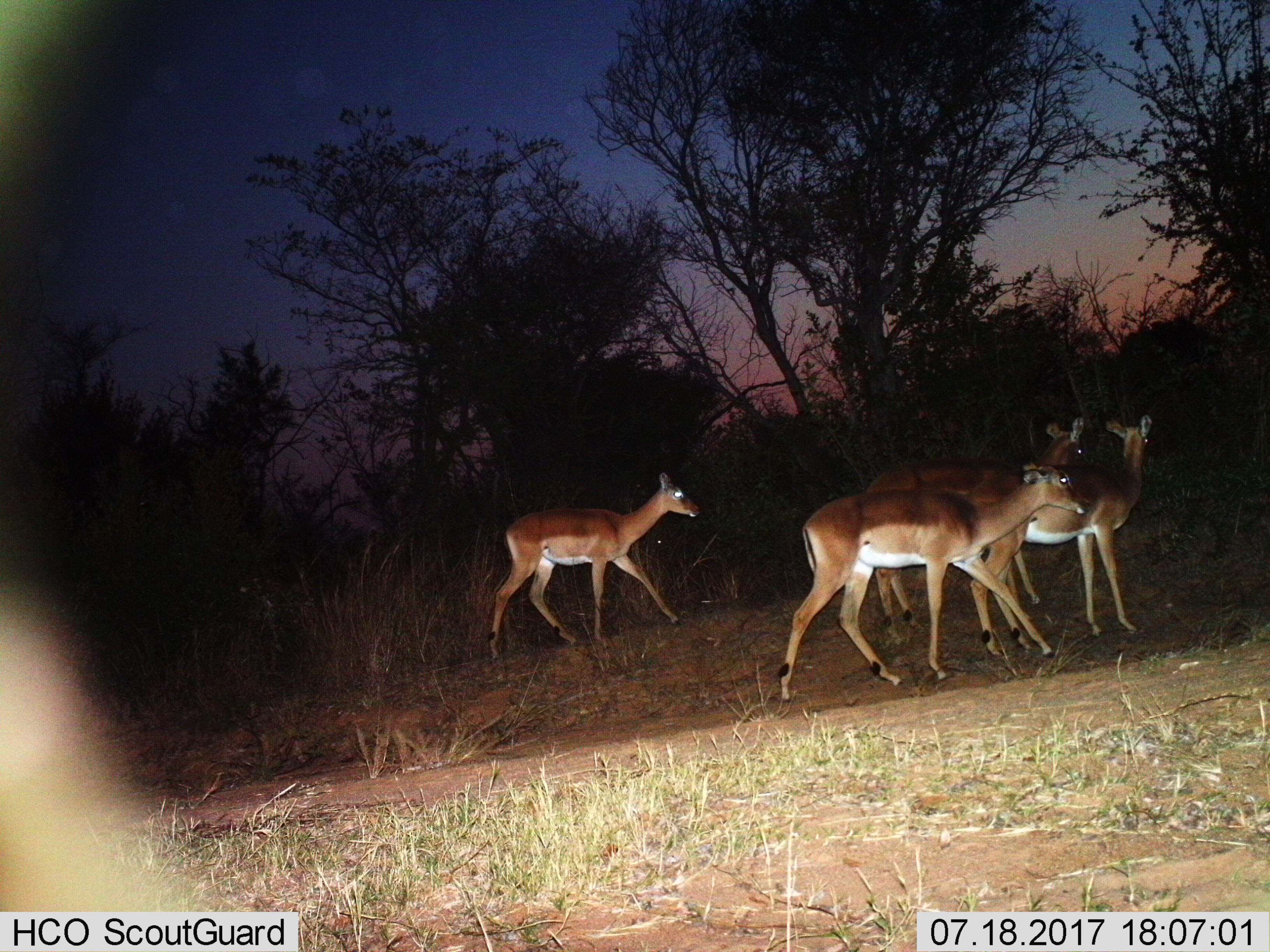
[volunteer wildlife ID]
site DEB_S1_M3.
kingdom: Animalia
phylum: Chordata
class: Mammalia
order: Artiodactyla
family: Bovidae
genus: Aepyceros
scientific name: Aepyceros melampus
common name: impala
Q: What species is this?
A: Impala (Aepyceros melampus).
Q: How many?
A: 4.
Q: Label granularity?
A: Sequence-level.